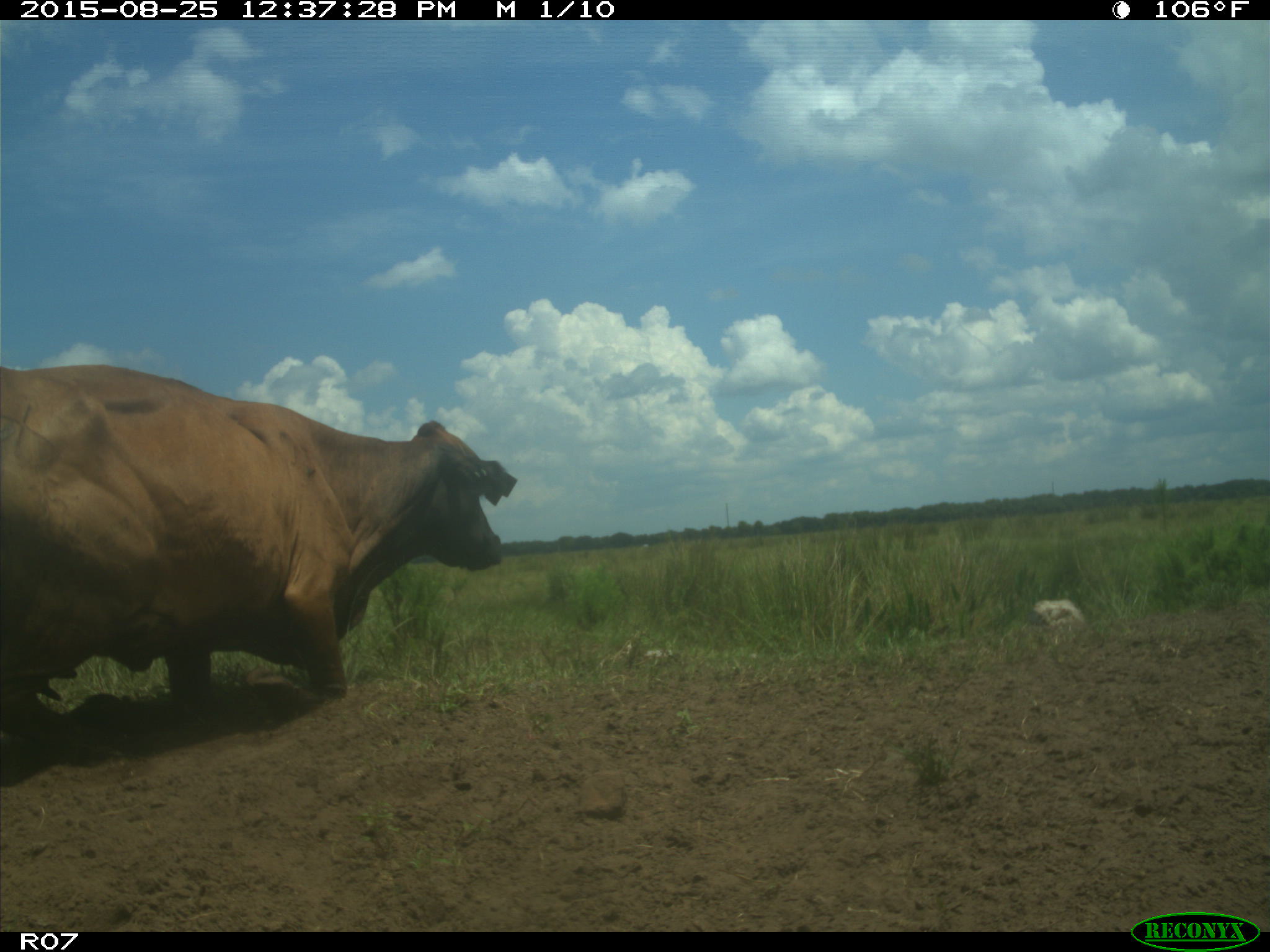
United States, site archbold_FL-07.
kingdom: Animalia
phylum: Chordata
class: Mammalia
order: Artiodactyla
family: Bovidae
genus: Bos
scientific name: Bos taurus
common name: domestic cow